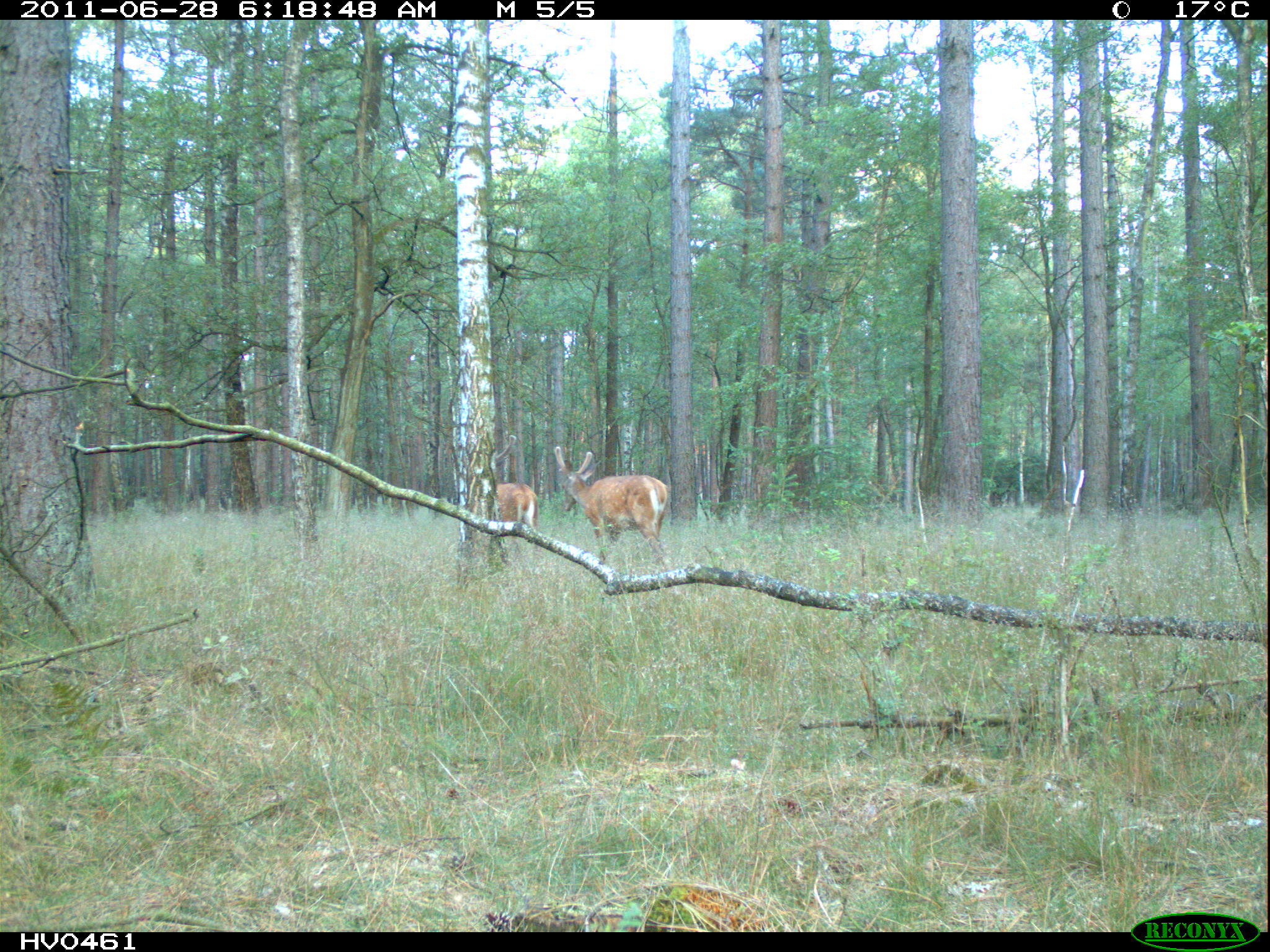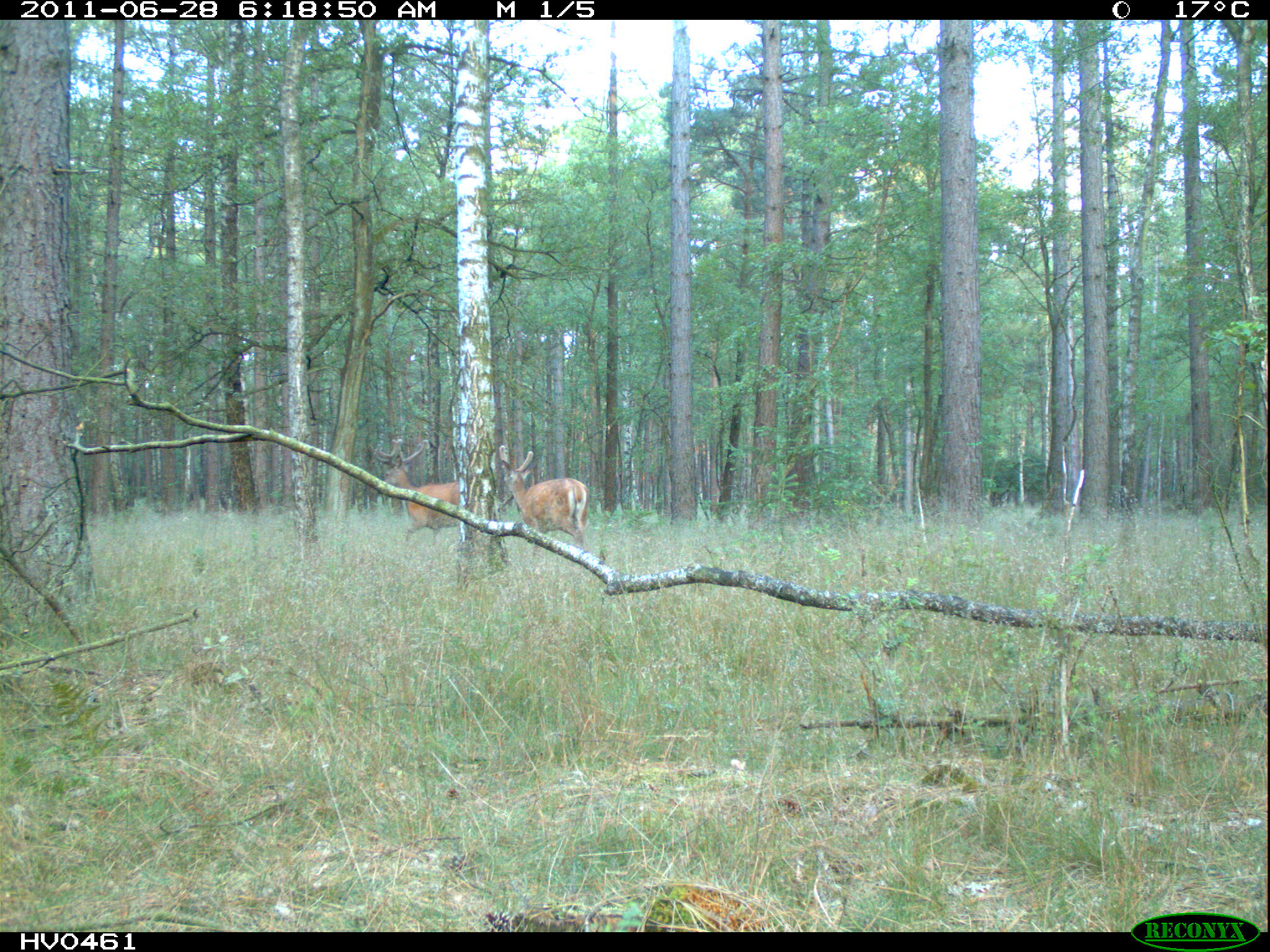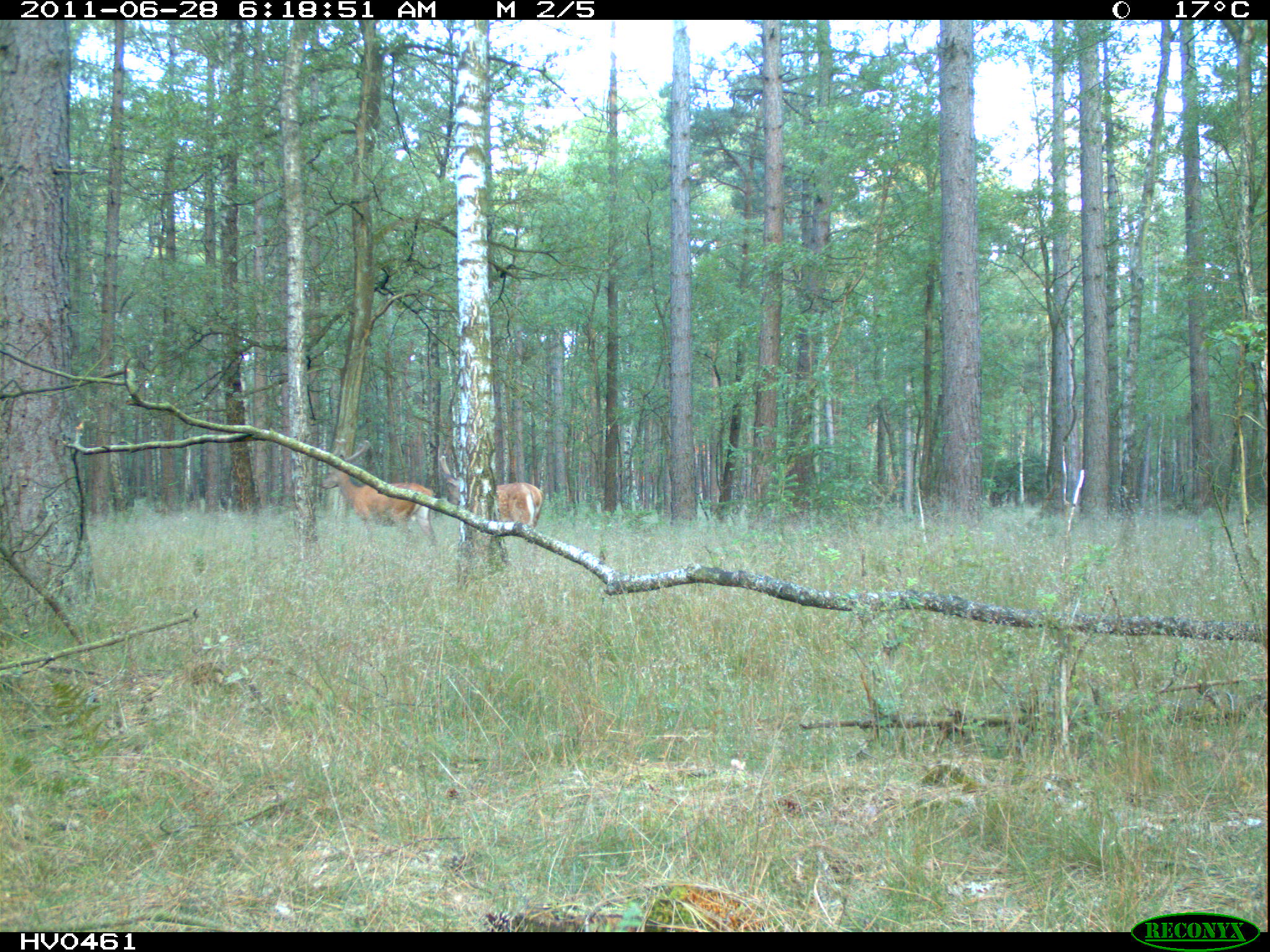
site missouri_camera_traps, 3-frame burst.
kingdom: Animalia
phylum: Chordata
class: Mammalia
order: Artiodactyla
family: Cervidae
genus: Cervus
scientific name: Cervus elaphus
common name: red deer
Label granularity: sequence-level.